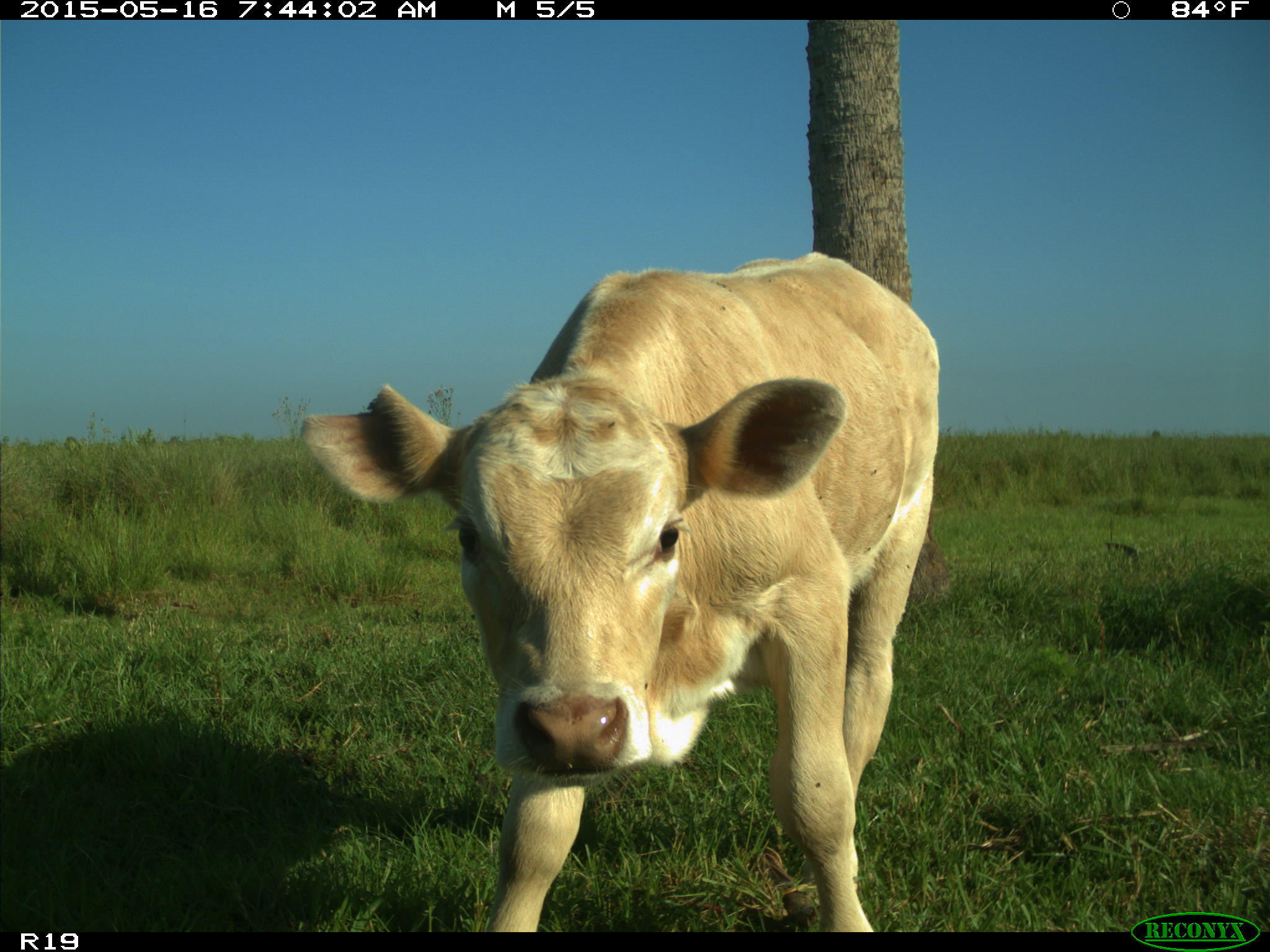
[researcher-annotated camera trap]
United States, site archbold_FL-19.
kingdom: Animalia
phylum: Chordata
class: Mammalia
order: Artiodactyla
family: Bovidae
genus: Bos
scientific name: Bos taurus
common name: domestic cow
Bos taurus (domestic cow).